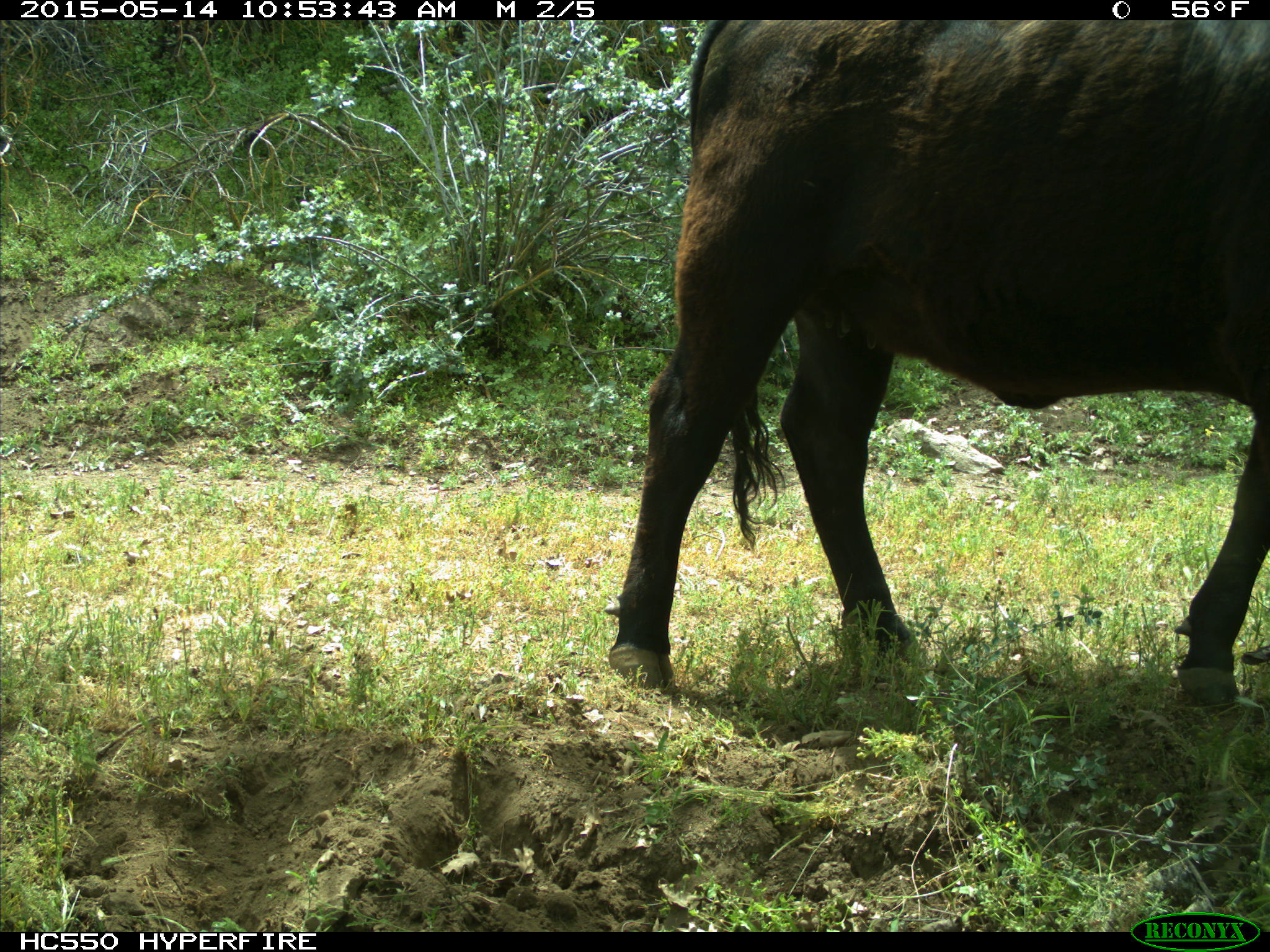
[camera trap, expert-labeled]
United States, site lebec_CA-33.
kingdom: Animalia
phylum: Chordata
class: Mammalia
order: Artiodactyla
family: Bovidae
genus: Bos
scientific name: Bos taurus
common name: domestic cow